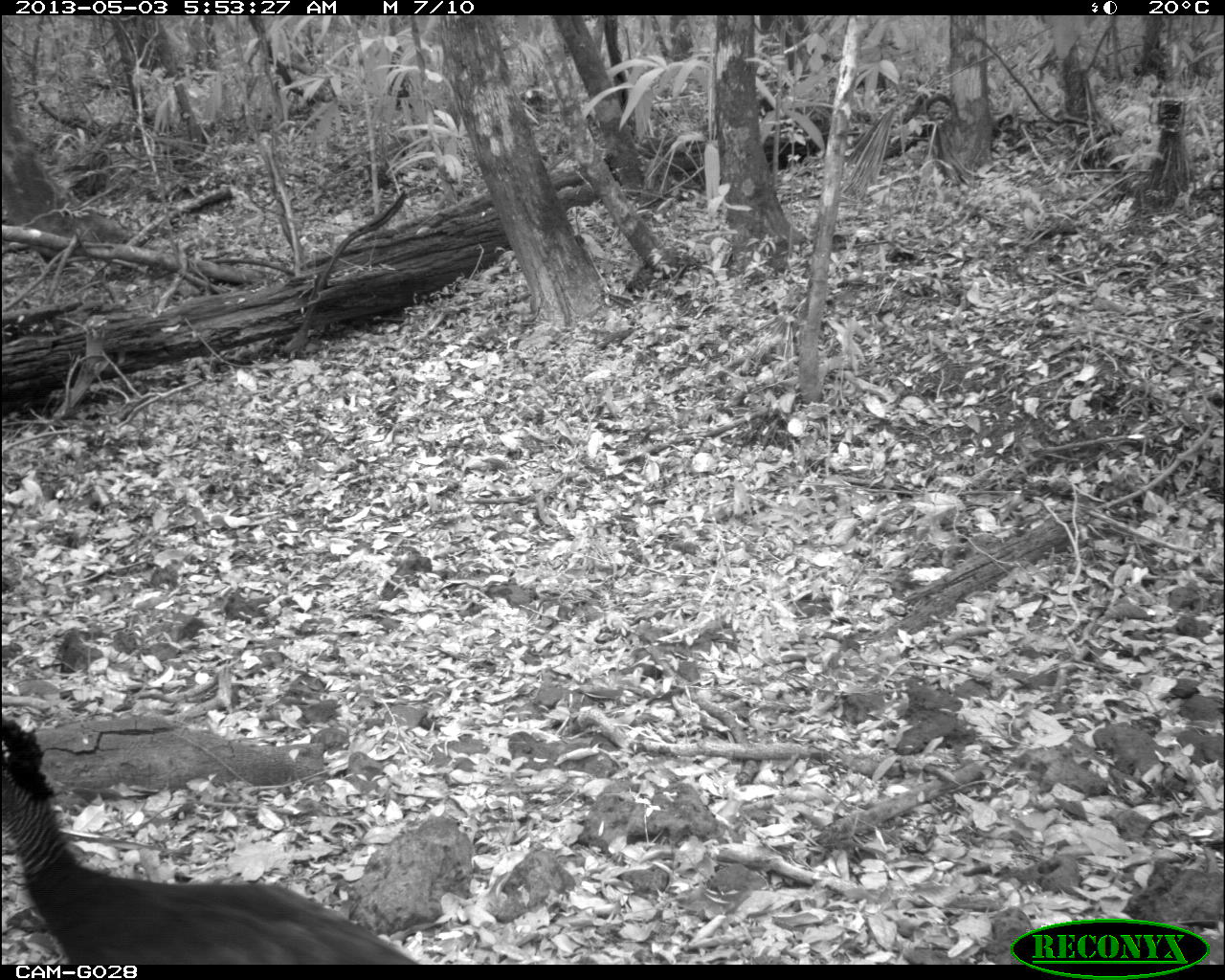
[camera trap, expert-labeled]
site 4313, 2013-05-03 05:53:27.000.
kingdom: Animalia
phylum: Chordata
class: Aves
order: Galliformes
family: Cracidae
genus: Crax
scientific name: Crax rubra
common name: great curassow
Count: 1.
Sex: female.